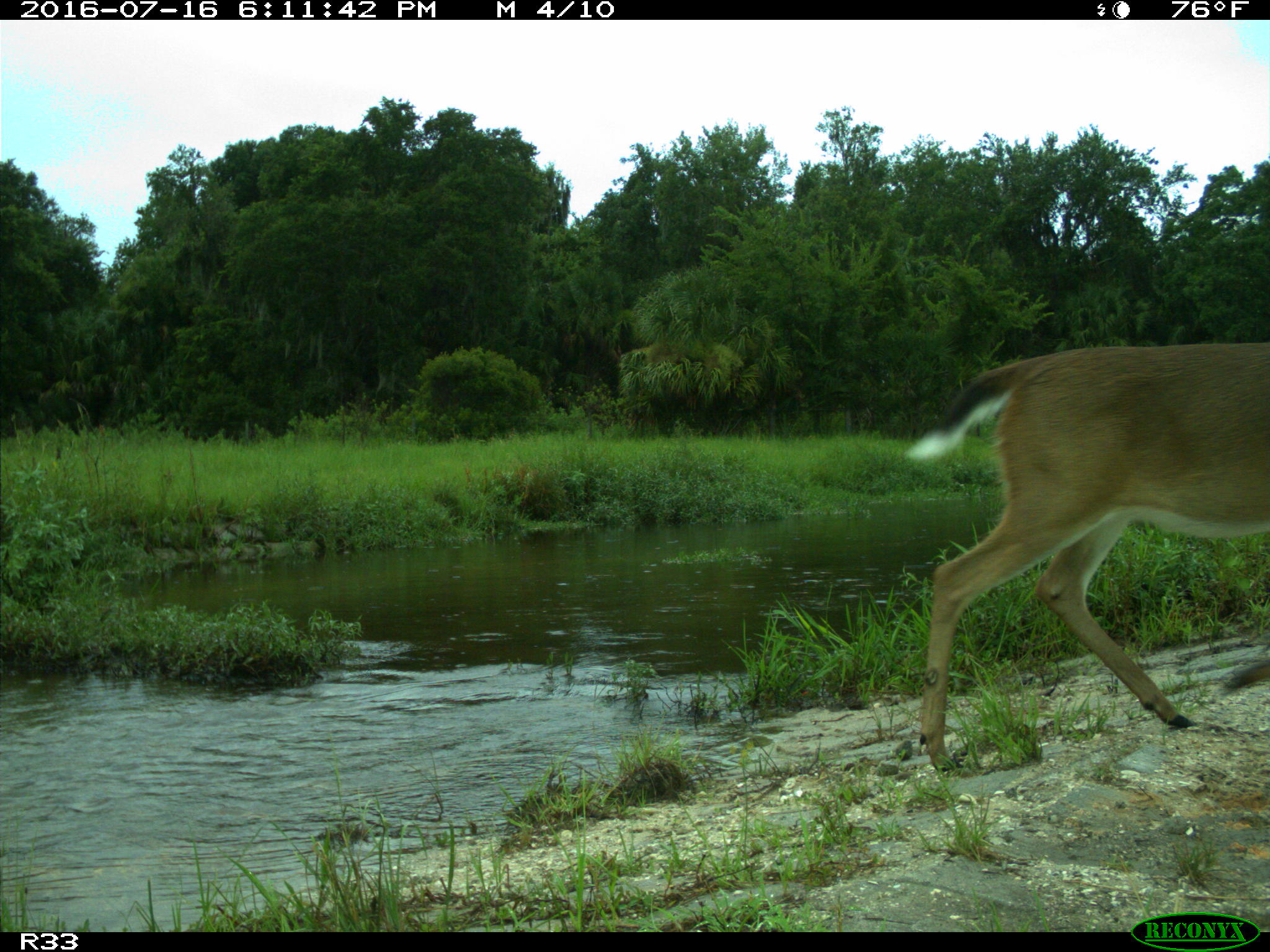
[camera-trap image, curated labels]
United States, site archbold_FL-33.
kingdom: Animalia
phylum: Chordata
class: Mammalia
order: Artiodactyla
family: Cervidae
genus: Odocoileus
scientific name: Odocoileus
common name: deer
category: unidentified deer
Unidentified deer (deer) (Odocoileus).